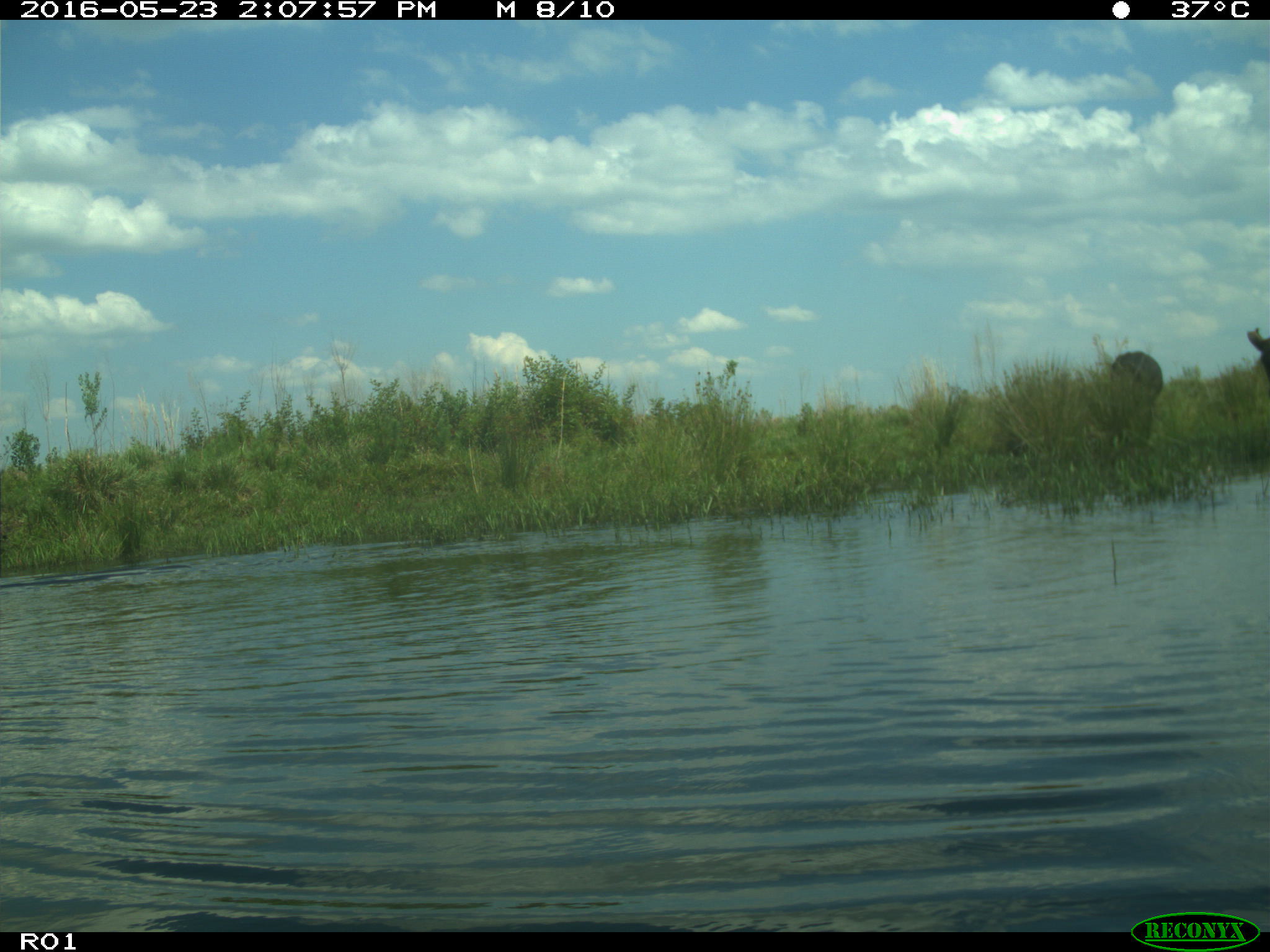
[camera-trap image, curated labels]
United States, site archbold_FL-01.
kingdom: Animalia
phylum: Chordata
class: Mammalia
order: Artiodactyla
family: Bovidae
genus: Bos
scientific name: Bos taurus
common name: domestic cow